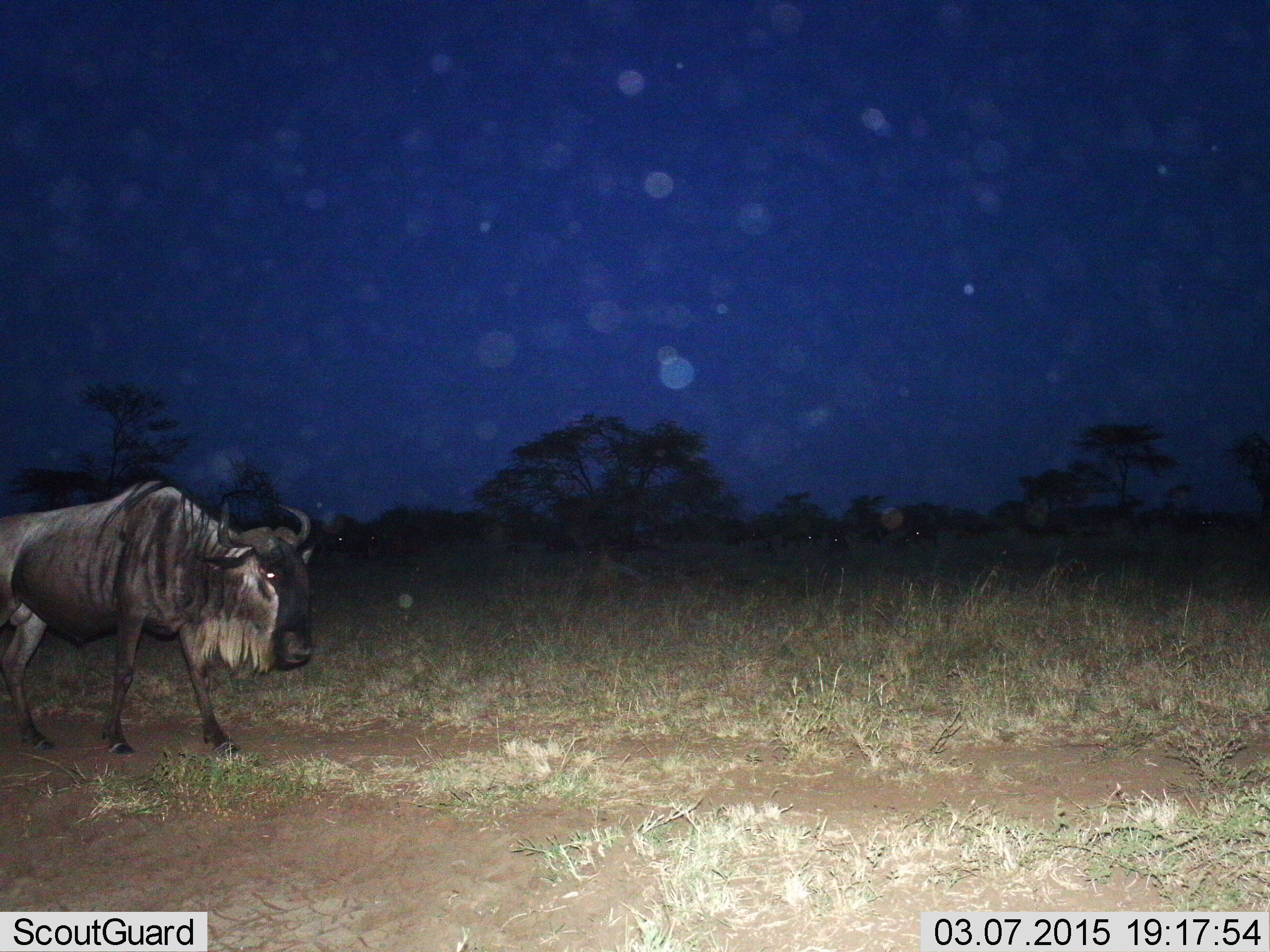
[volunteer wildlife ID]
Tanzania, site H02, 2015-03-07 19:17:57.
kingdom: Animalia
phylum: Chordata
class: Mammalia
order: Artiodactyla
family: Bovidae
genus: Connochaetes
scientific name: Connochaetes taurinus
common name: blue wildebeest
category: wildebeest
Wildebeest (blue wildebeest) (Connochaetes taurinus), count 1. Behavior (volunteer vote fractions): standing 30%, resting 0%, moving 80%, interacting 0%. Young present (vote fraction): 0%. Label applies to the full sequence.